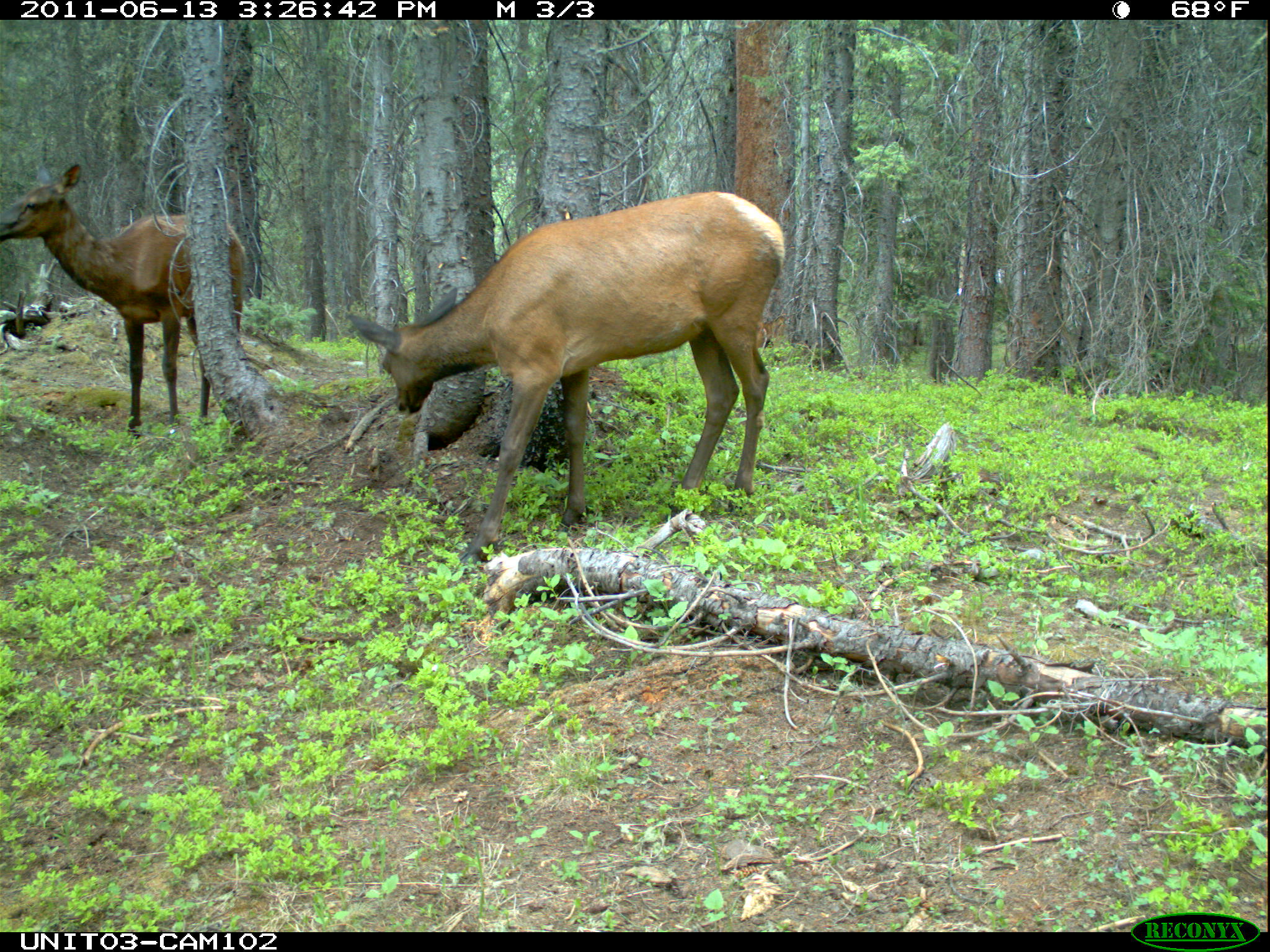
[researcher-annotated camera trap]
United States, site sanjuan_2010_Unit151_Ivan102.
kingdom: Animalia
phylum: Chordata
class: Mammalia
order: Artiodactyla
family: Cervidae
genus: Cervus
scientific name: Cervus elaphus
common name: red deer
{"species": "Cervus elaphus (red deer)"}